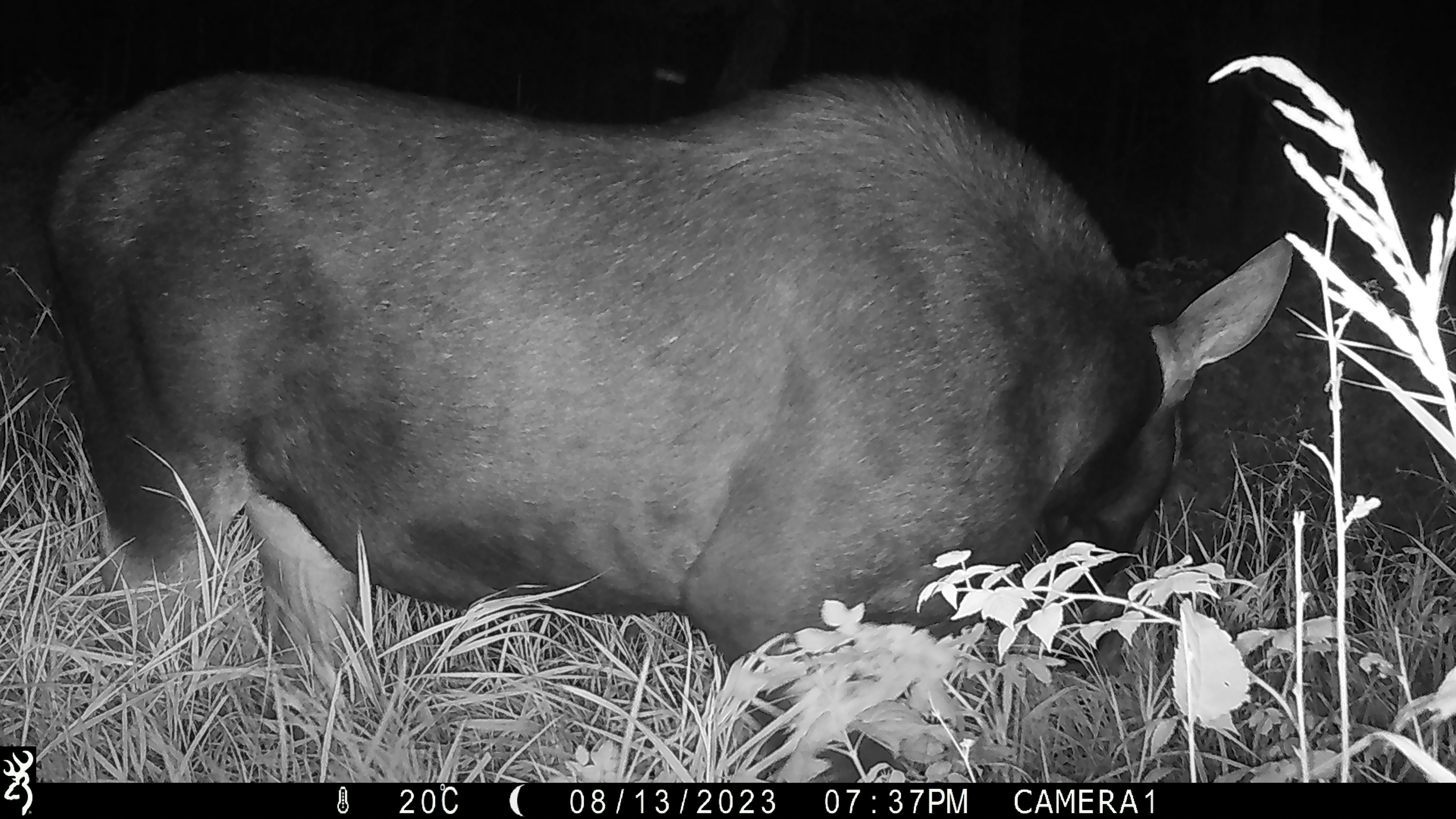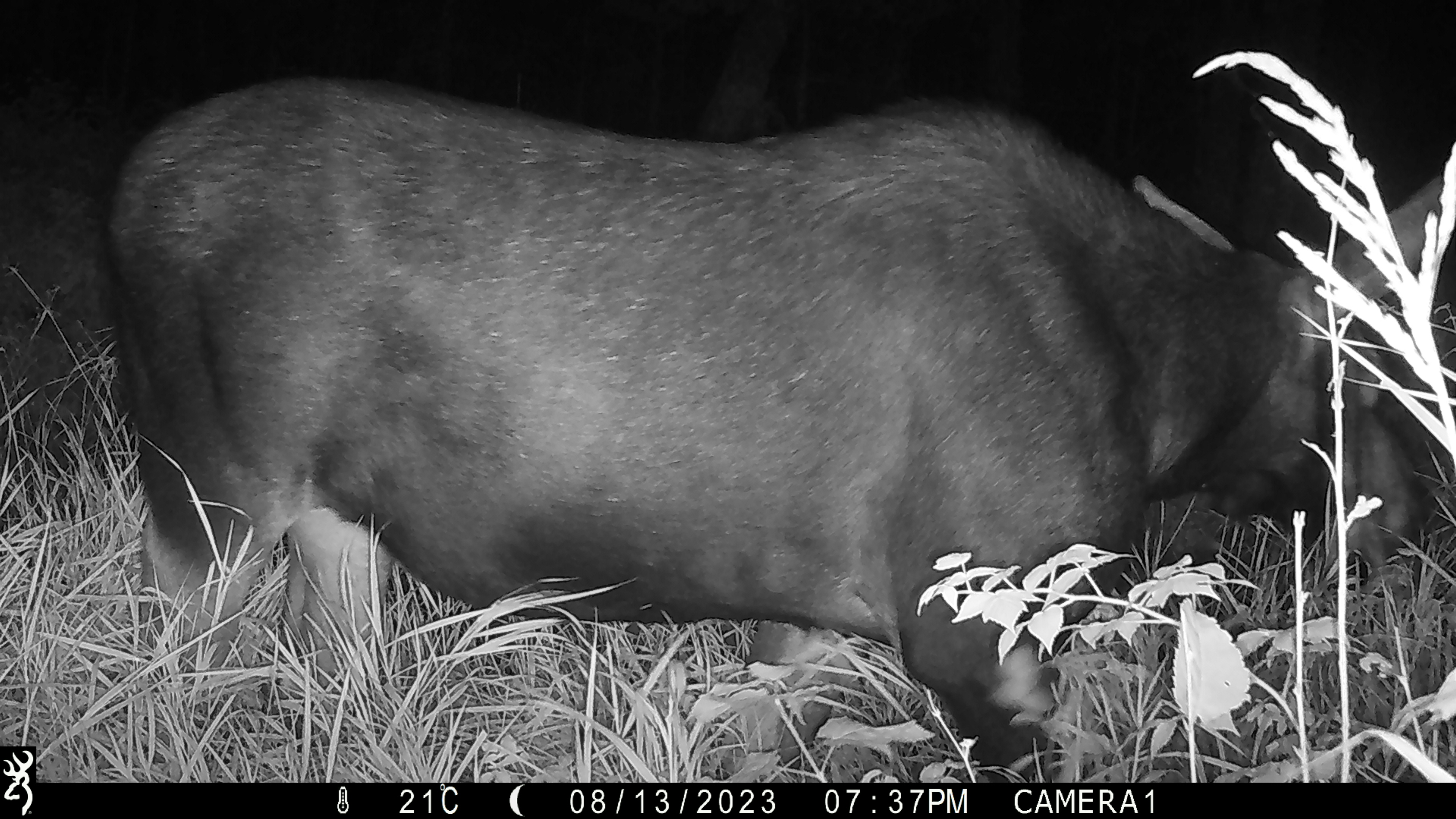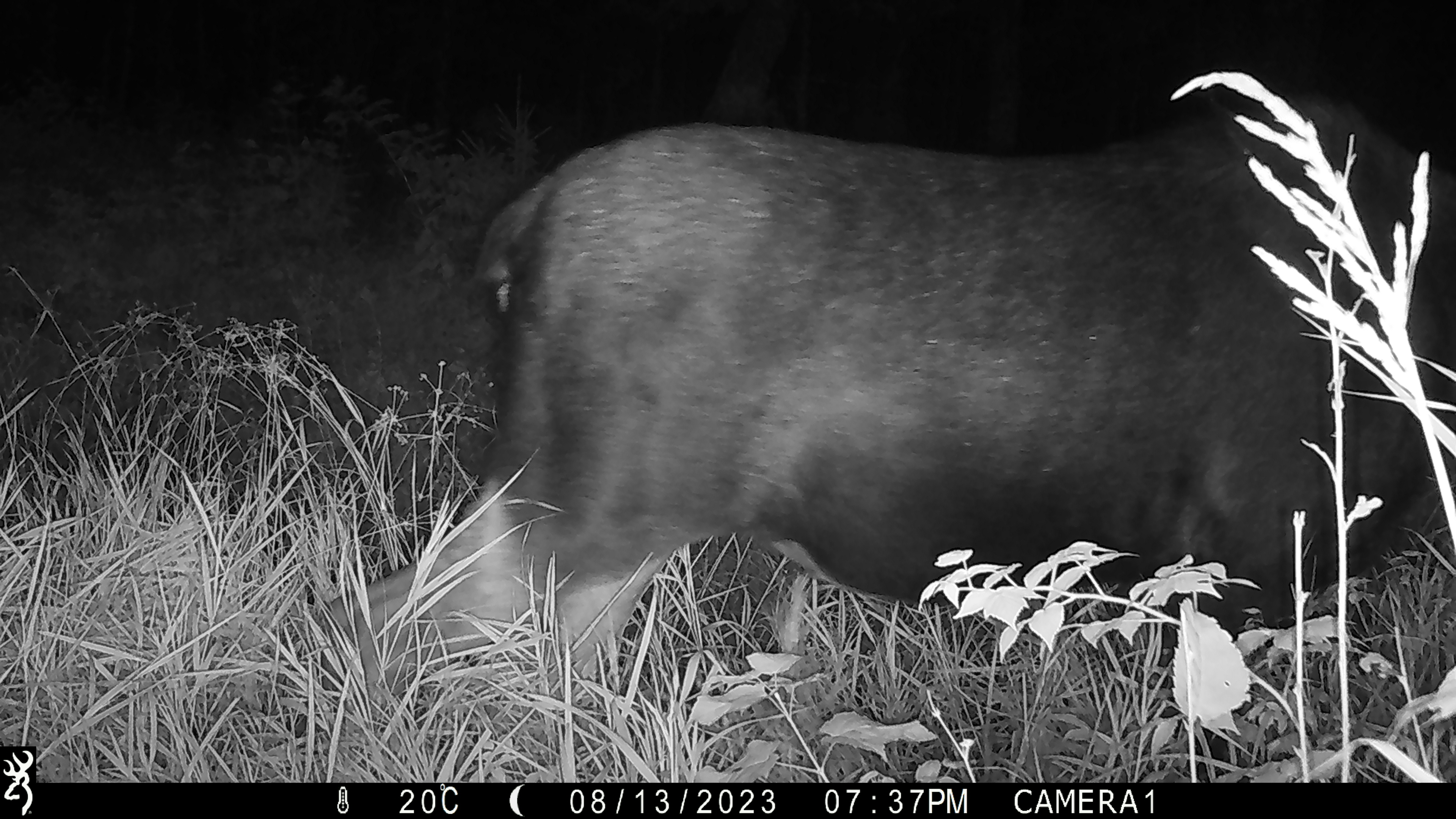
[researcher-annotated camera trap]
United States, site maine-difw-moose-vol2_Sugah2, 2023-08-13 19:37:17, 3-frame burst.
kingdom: Animalia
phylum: Chordata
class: Mammalia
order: Artiodactyla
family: Cervidae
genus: Alces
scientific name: Alces alces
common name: moose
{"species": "moose (Alces alces)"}